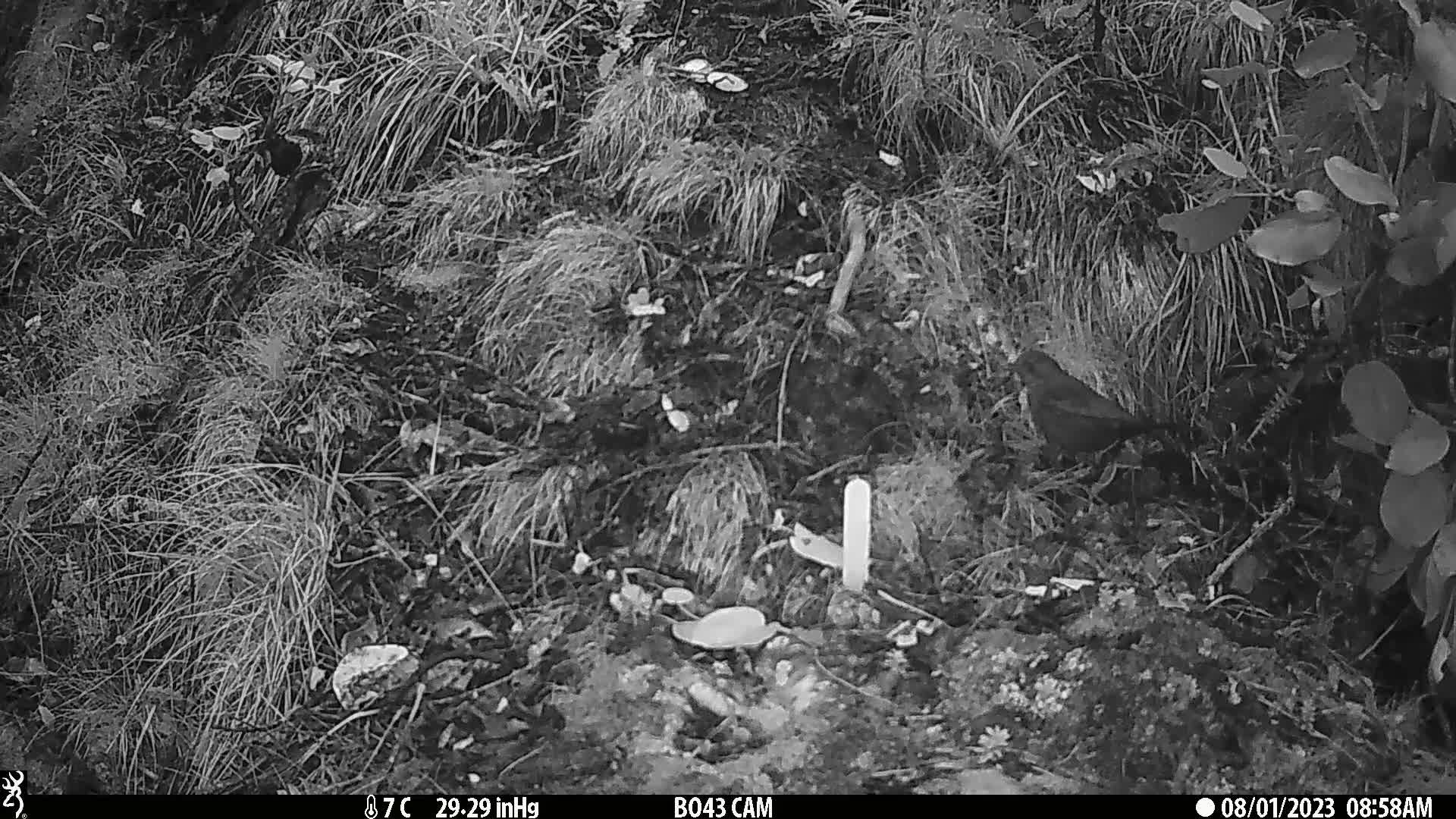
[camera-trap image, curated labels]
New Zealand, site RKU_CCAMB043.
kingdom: Animalia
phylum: Chordata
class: Aves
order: Passeriformes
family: Turdidae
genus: Turdus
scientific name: Turdus merula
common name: eurasian blackbird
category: blackbird